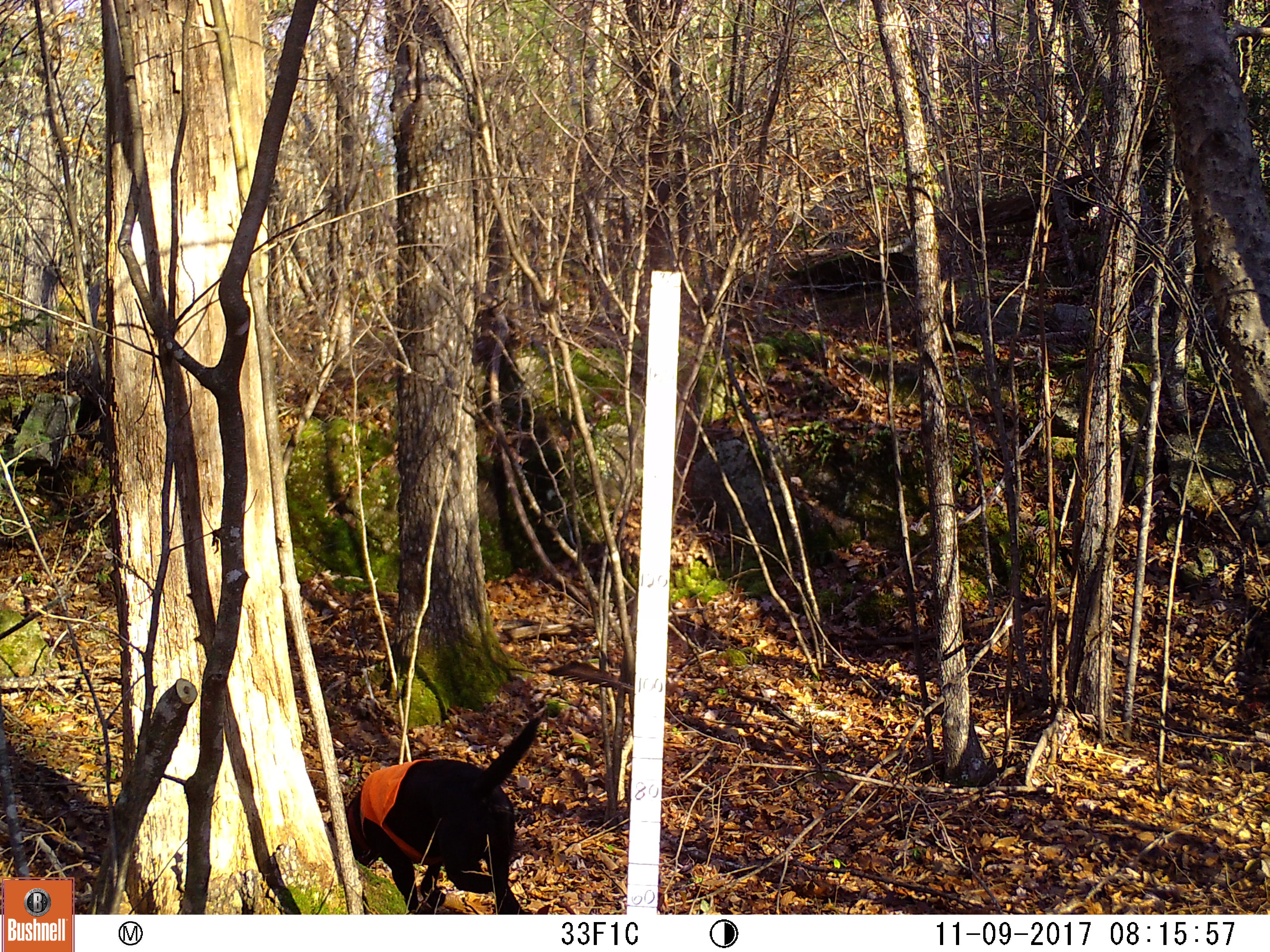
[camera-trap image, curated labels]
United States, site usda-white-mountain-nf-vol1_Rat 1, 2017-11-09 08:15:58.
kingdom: Animalia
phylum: Chordata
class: Mammalia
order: Carnivora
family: Canidae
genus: Canis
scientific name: Canis familiaris familiaris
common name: domestic dog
Domestic dog (Canis familiaris familiaris).